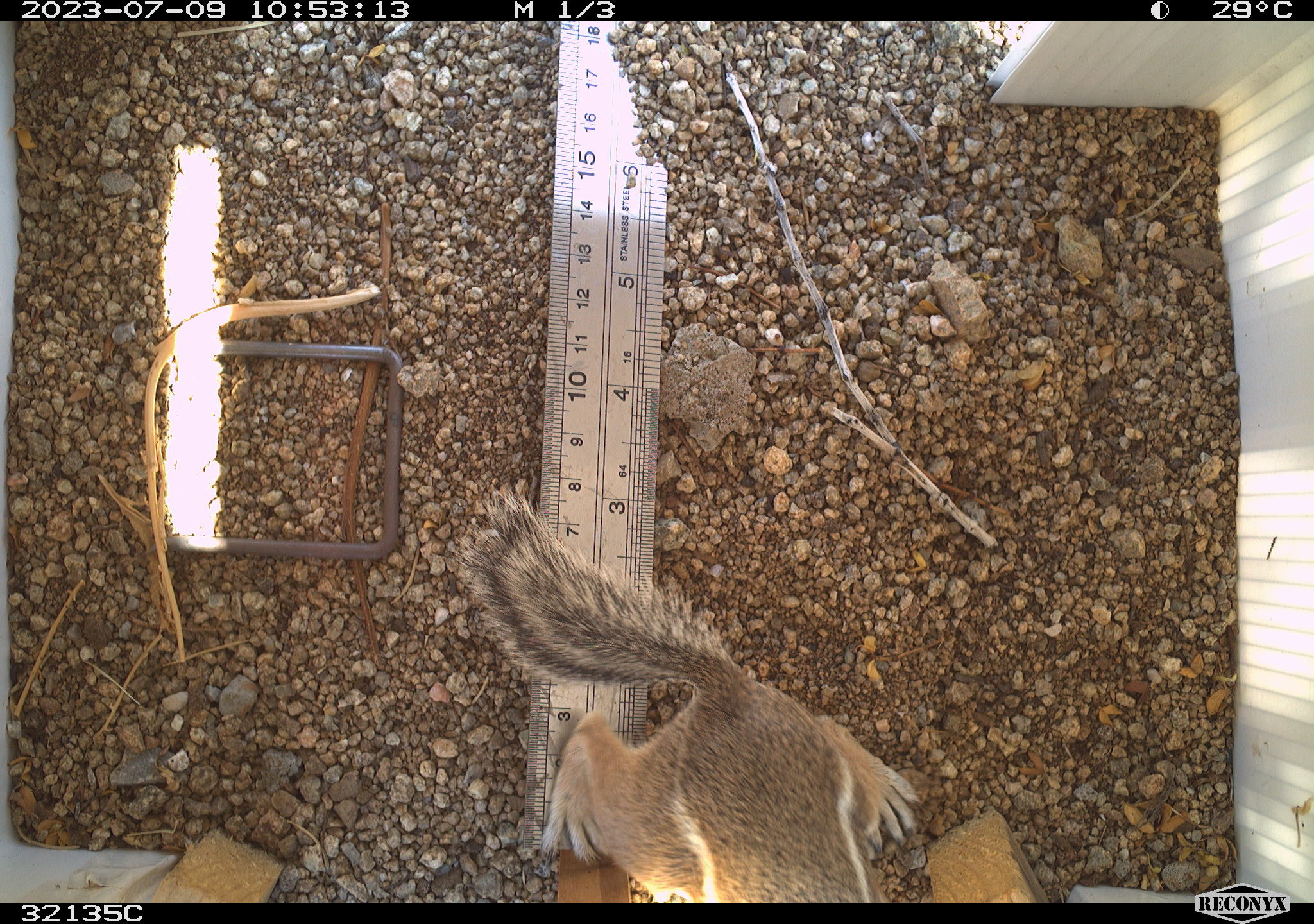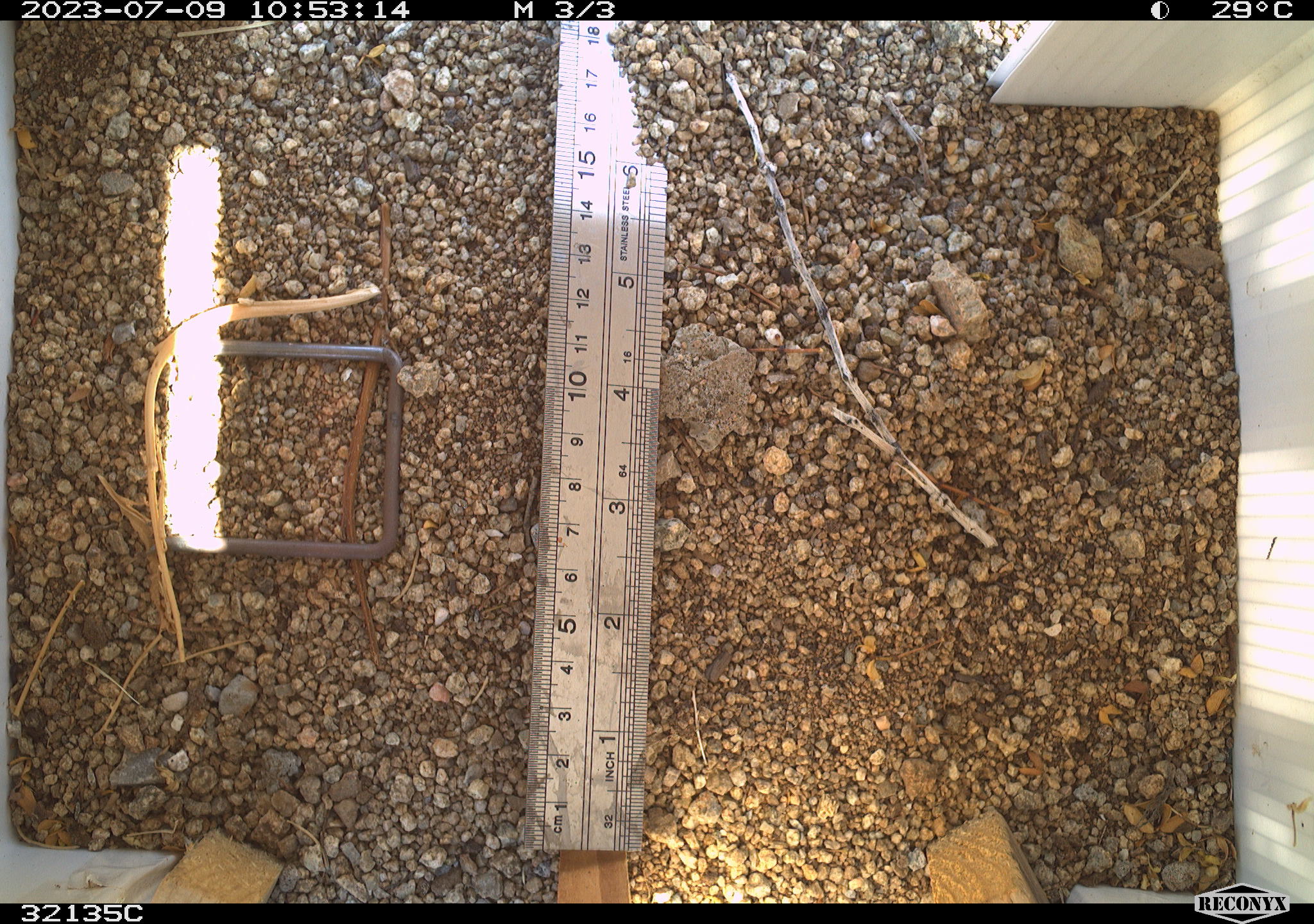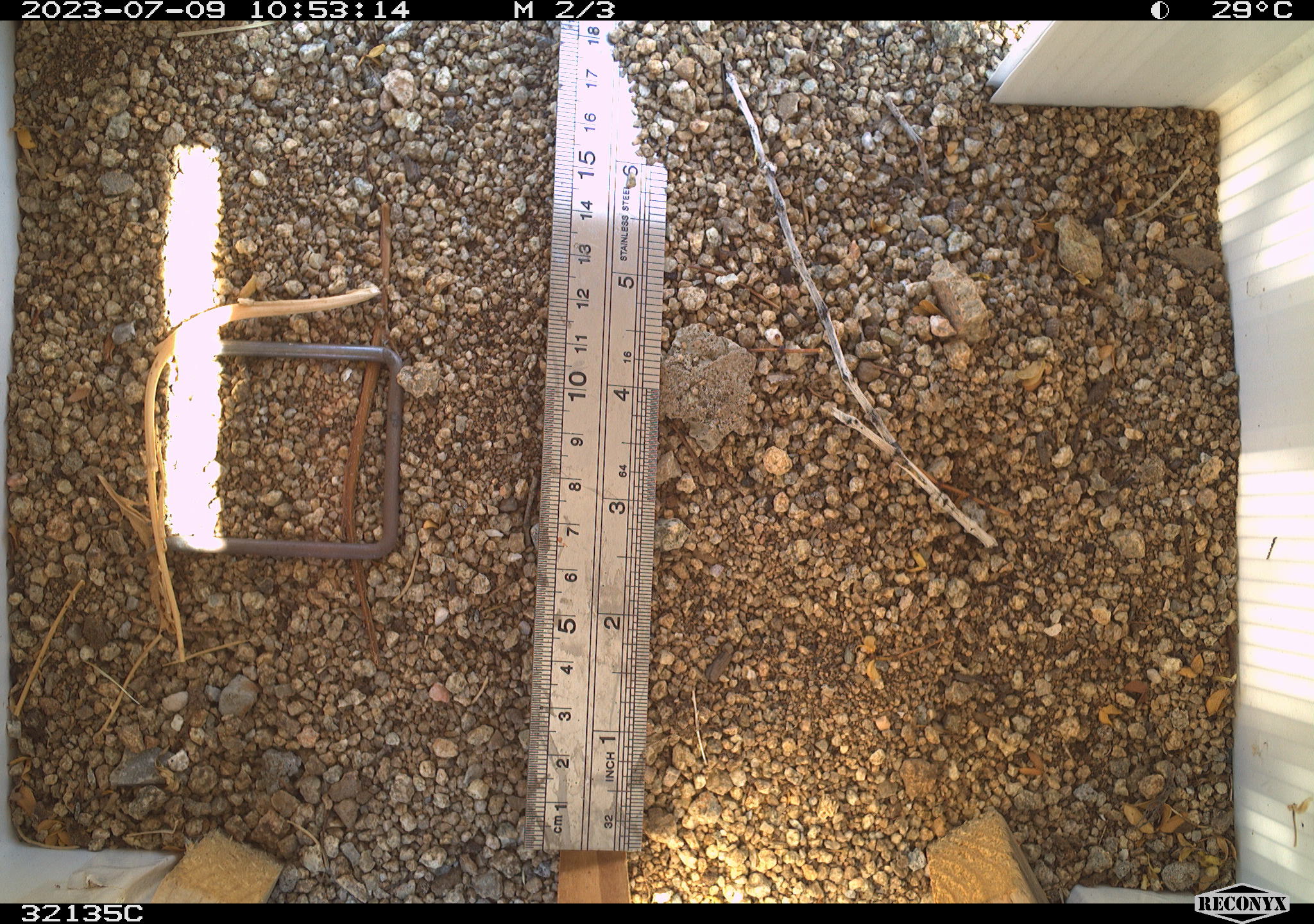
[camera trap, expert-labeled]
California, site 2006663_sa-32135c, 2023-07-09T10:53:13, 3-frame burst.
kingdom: Animalia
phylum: Chordata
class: Mammalia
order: Rodentia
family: Sciuridae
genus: Ammospermophilus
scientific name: Ammospermophilus leucurus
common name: white-tailed antelope squirrel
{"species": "white-tailed antelope squirrel (Ammospermophilus leucurus)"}